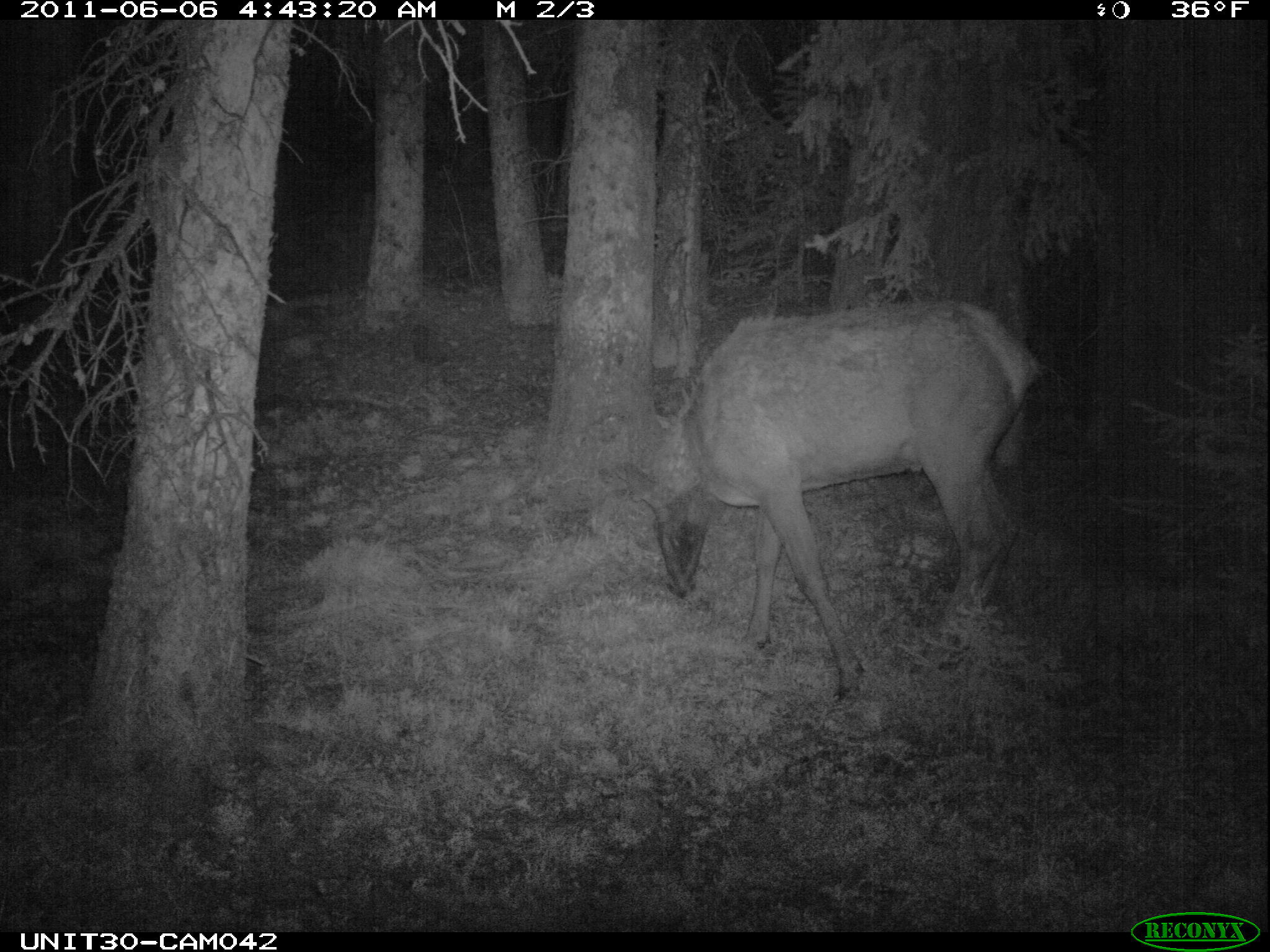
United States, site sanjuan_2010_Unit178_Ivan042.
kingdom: Animalia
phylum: Chordata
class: Mammalia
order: Artiodactyla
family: Cervidae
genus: Cervus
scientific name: Cervus elaphus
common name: red deer